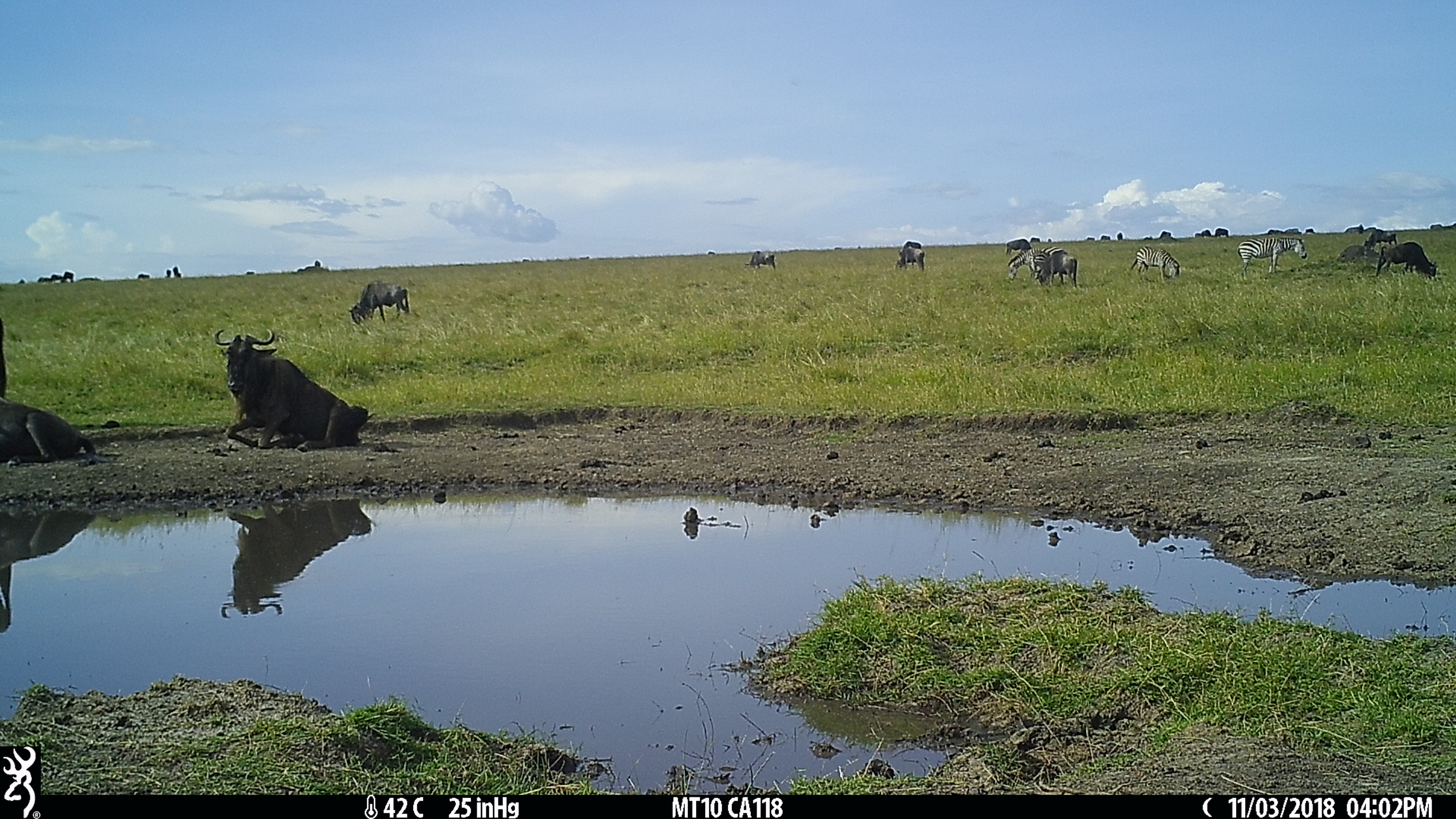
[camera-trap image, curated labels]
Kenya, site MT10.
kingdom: Animalia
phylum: Chordata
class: Mammalia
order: Artiodactyla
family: Bovidae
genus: Connochaetes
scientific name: Connochaetes taurinus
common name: blue wildebeest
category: wildebeest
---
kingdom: Animalia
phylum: Chordata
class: Mammalia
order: Perissodactyla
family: Equidae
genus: Equus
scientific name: Equus quagga burchellii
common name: burchell's zebra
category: zebra